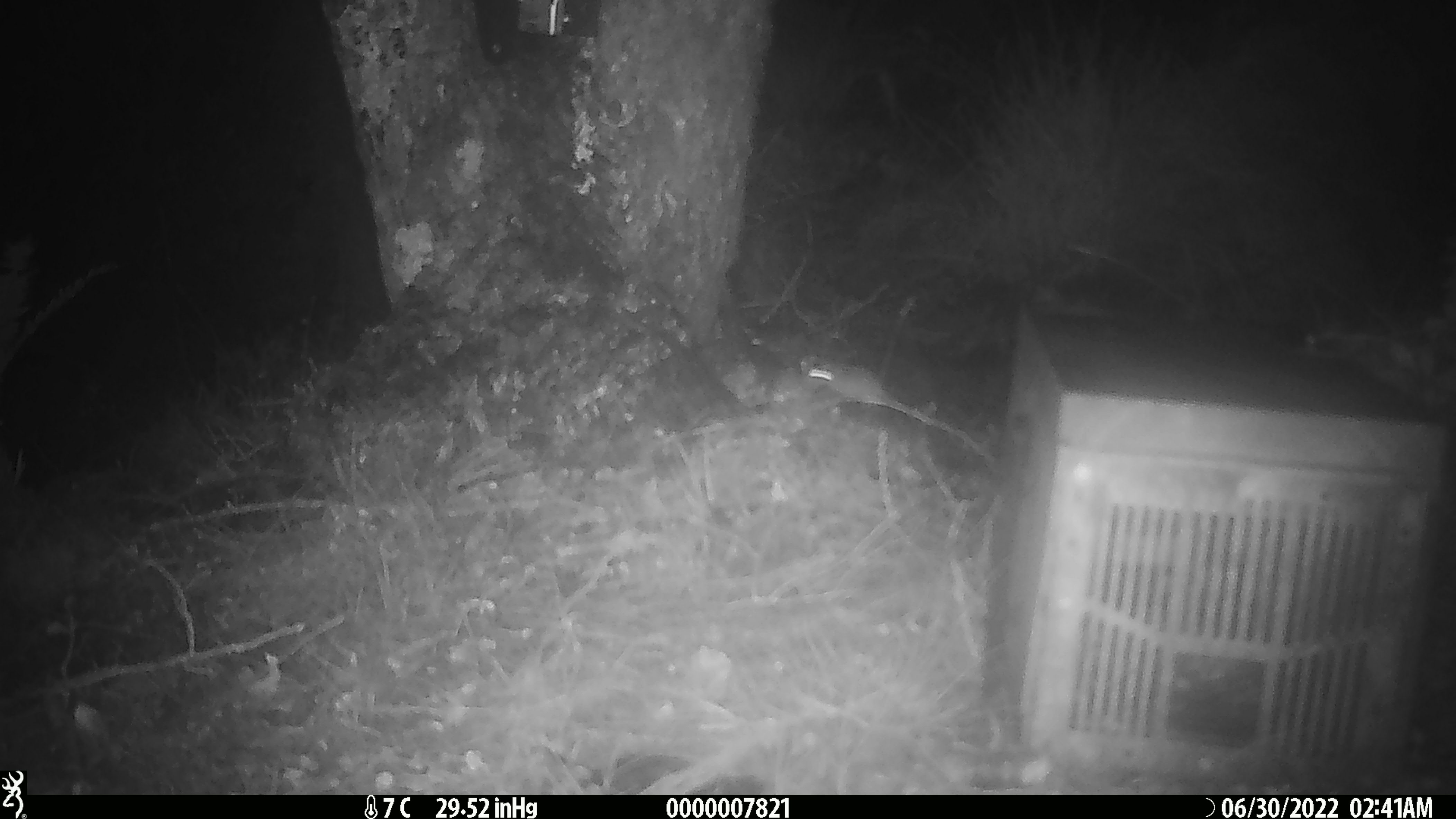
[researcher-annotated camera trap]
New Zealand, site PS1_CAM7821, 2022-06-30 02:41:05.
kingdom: Animalia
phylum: Chordata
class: Mammalia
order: Rodentia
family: Muridae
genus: Mus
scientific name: Mus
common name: mouse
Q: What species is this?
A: Mouse (Mus).